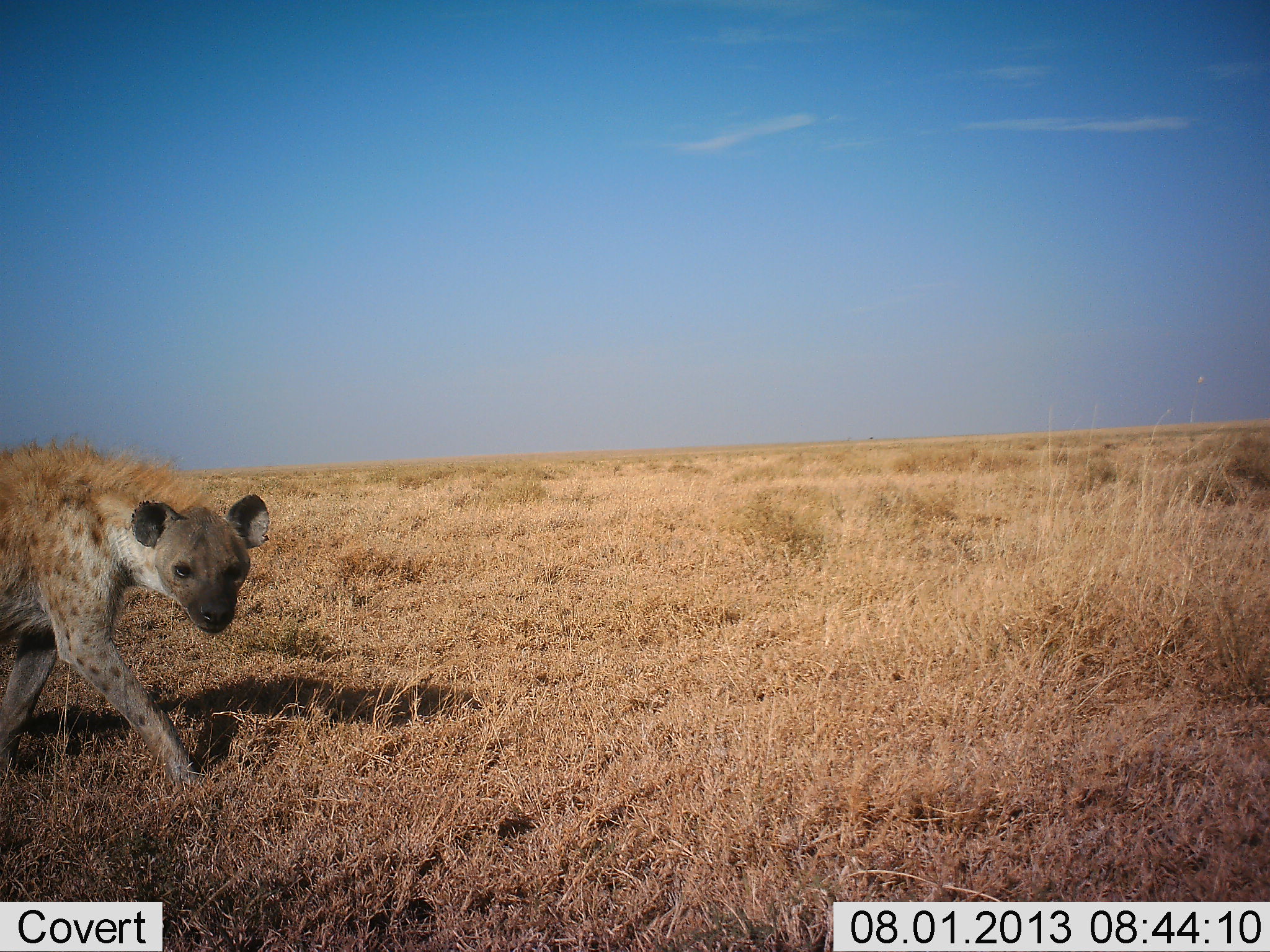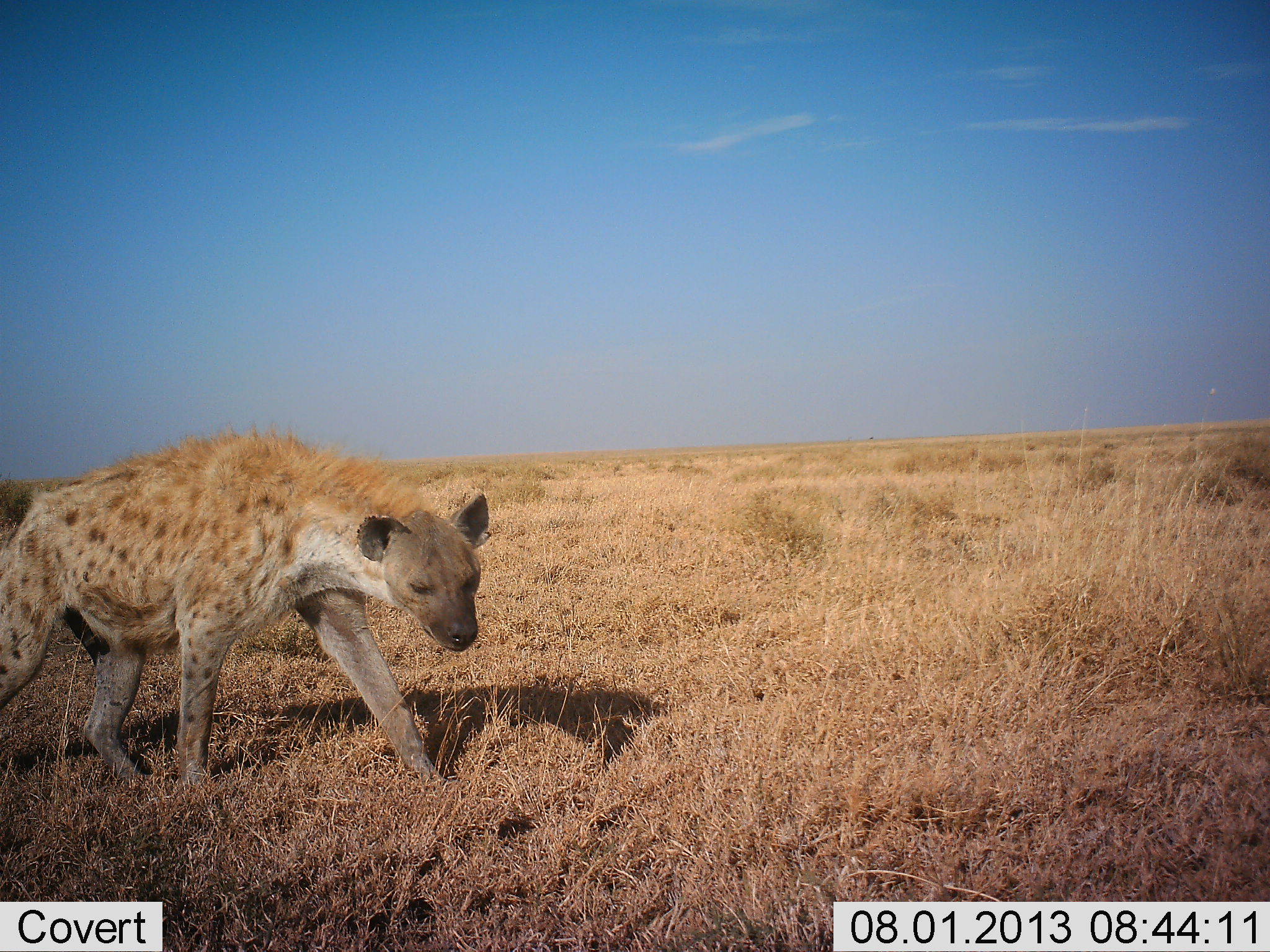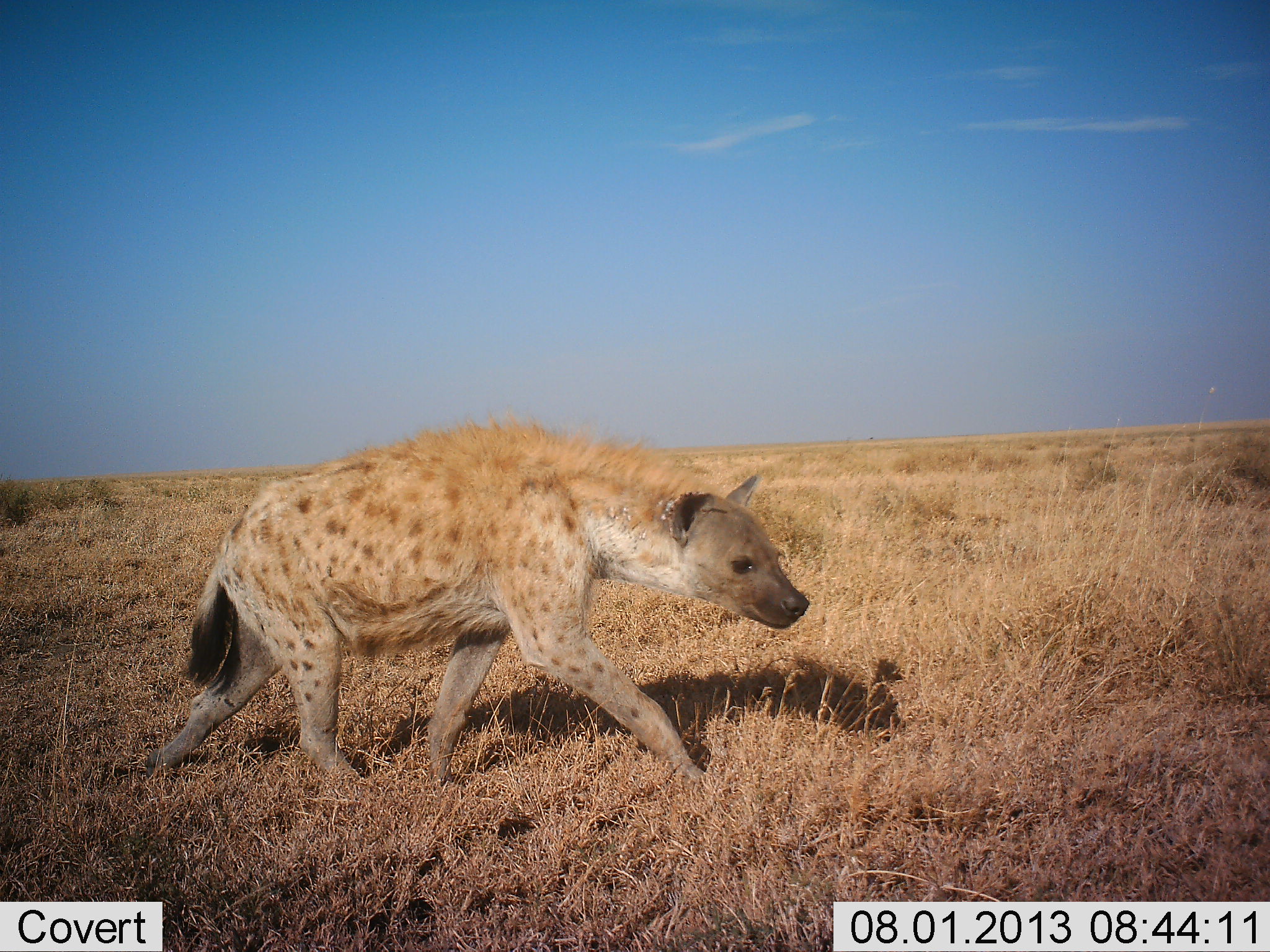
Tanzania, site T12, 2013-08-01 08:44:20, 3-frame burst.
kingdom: Animalia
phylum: Chordata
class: Mammalia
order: Carnivora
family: Hyaenidae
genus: Crocuta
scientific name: Crocuta crocuta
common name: spotted hyena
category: hyenaspotted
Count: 1.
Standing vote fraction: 0%.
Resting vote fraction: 0%.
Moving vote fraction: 100%.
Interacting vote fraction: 0%.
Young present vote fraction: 0%.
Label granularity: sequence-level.